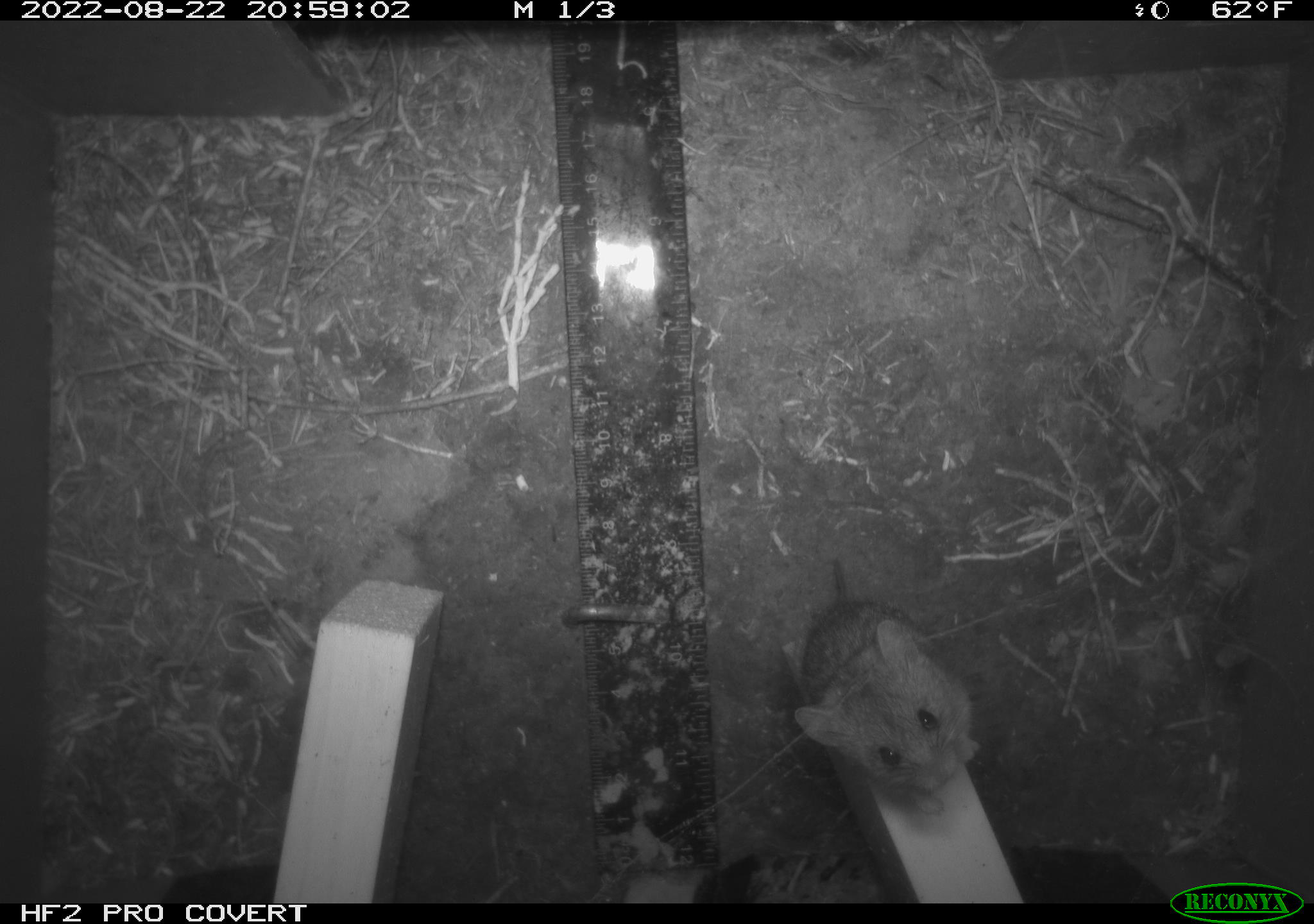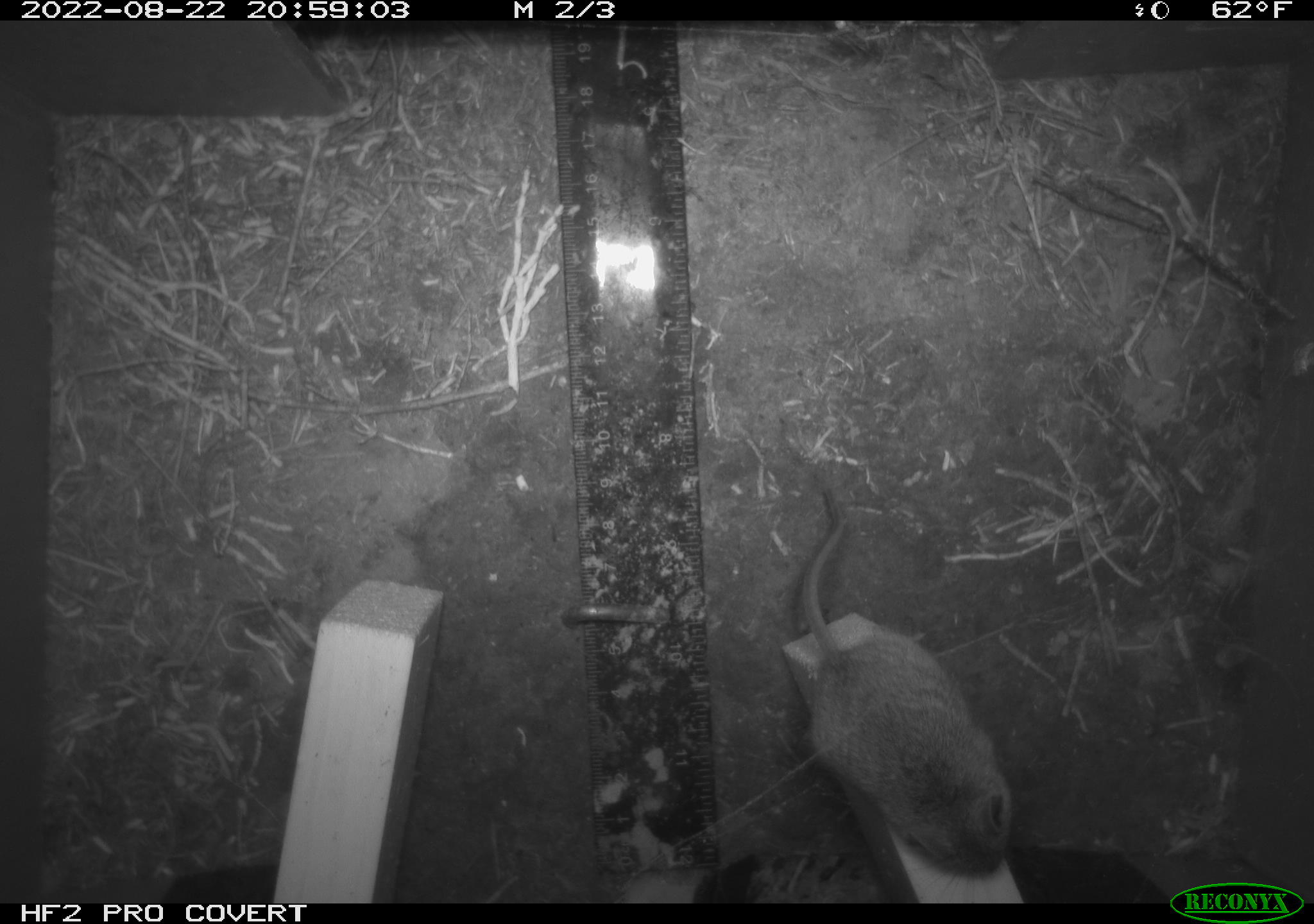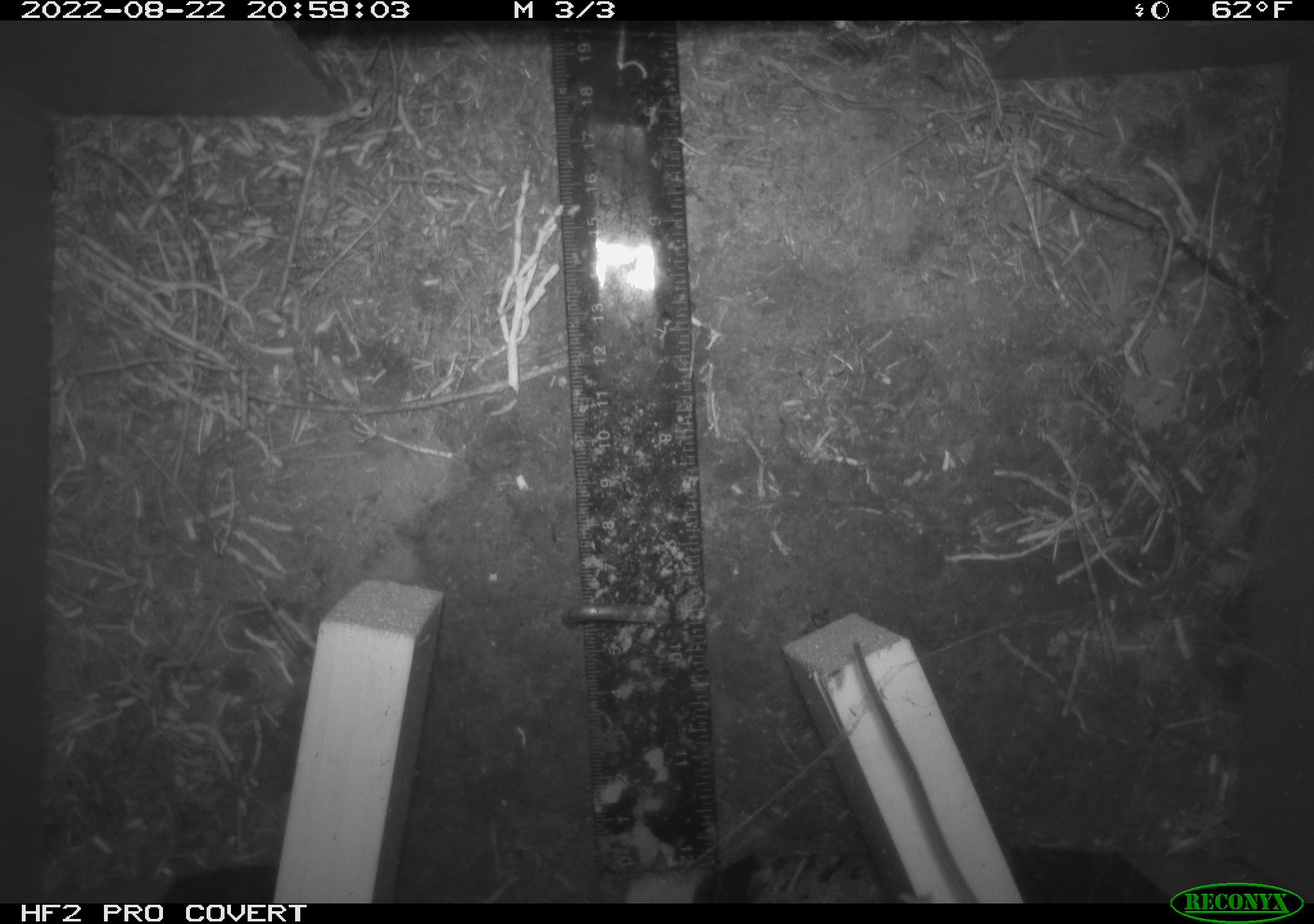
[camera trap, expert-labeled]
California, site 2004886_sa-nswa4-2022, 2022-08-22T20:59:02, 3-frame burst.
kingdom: Animalia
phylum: Chordata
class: Mammalia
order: Rodentia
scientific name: Rodentia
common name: rodent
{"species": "rodent (Rodentia)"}